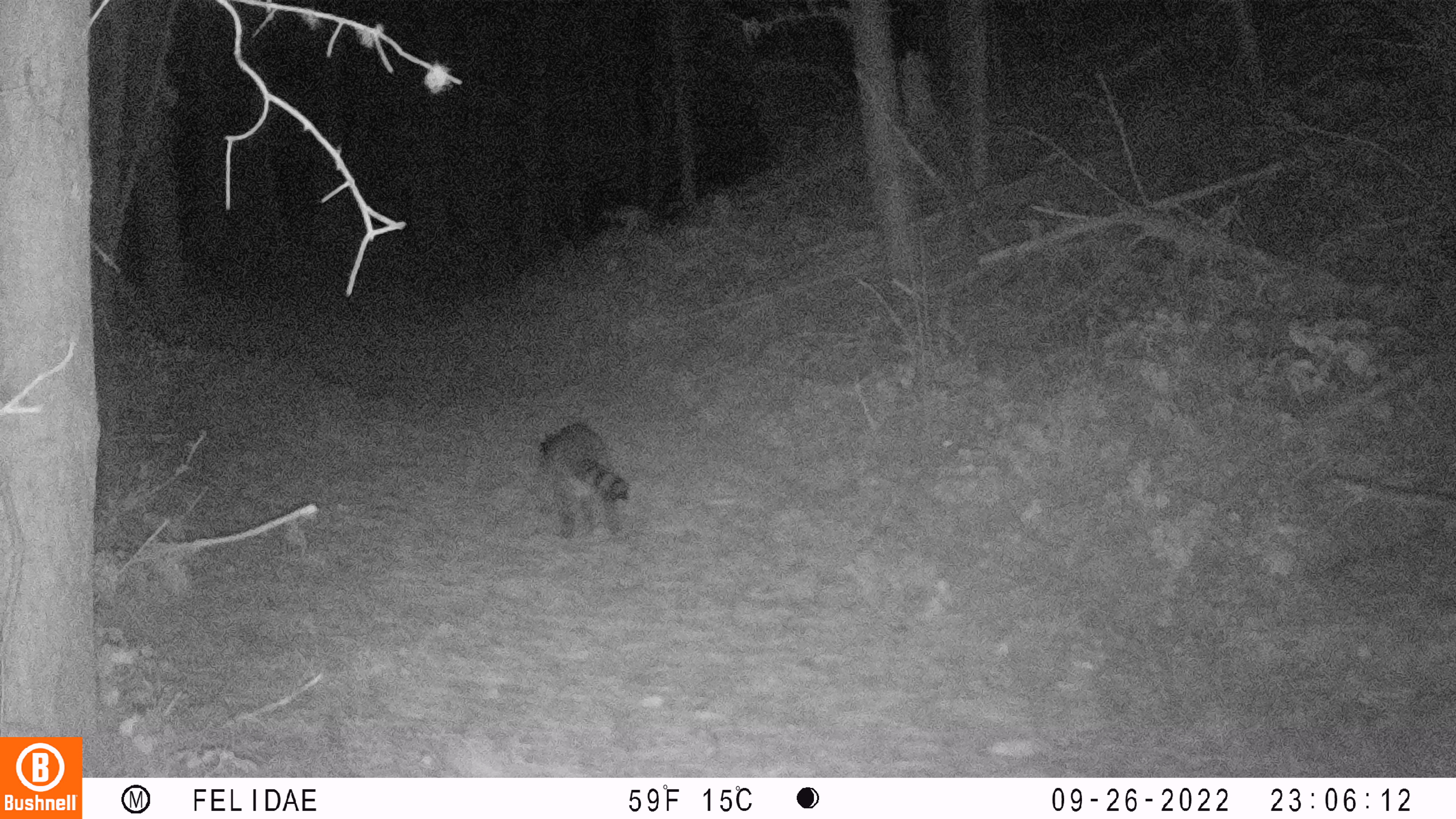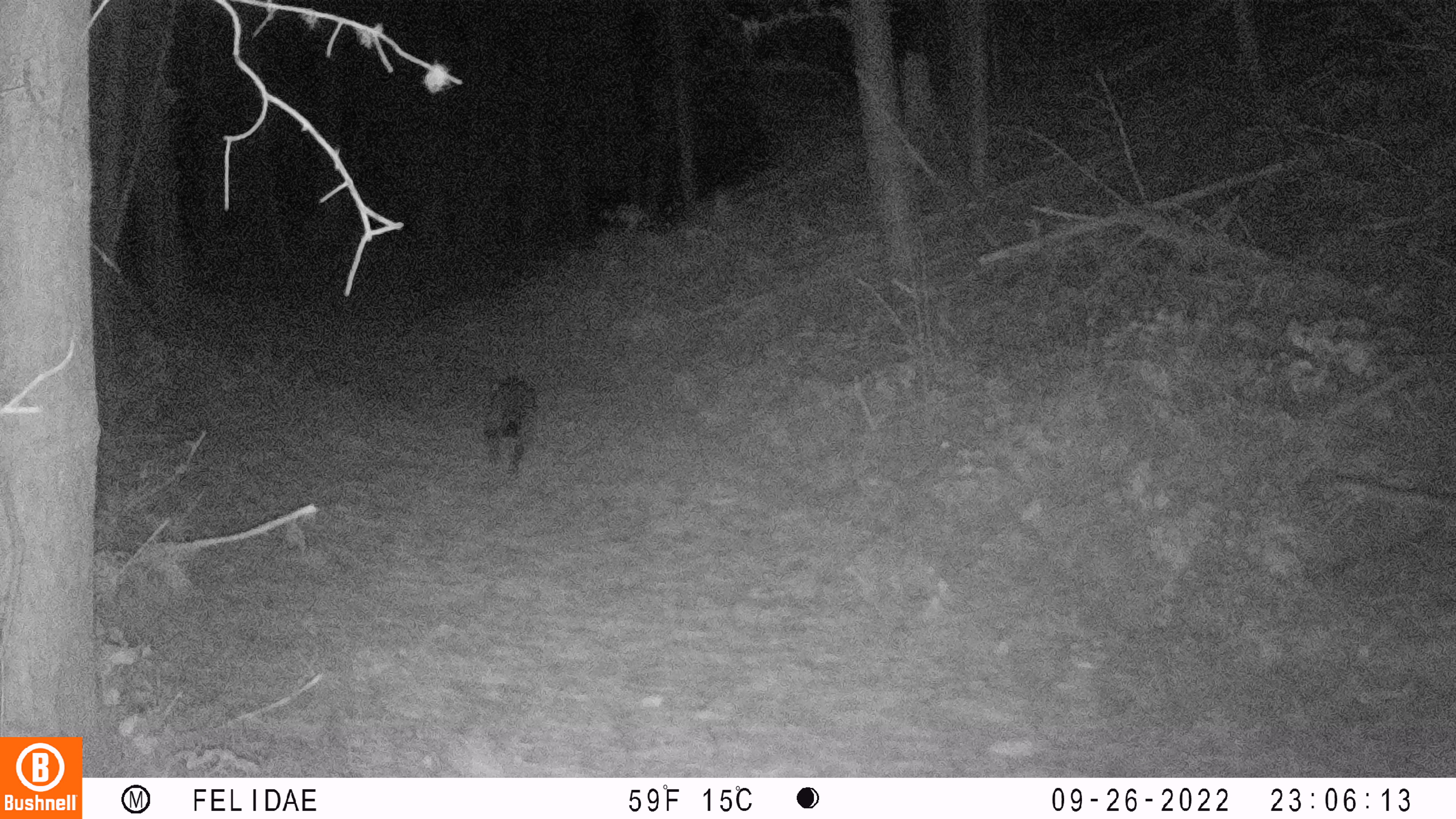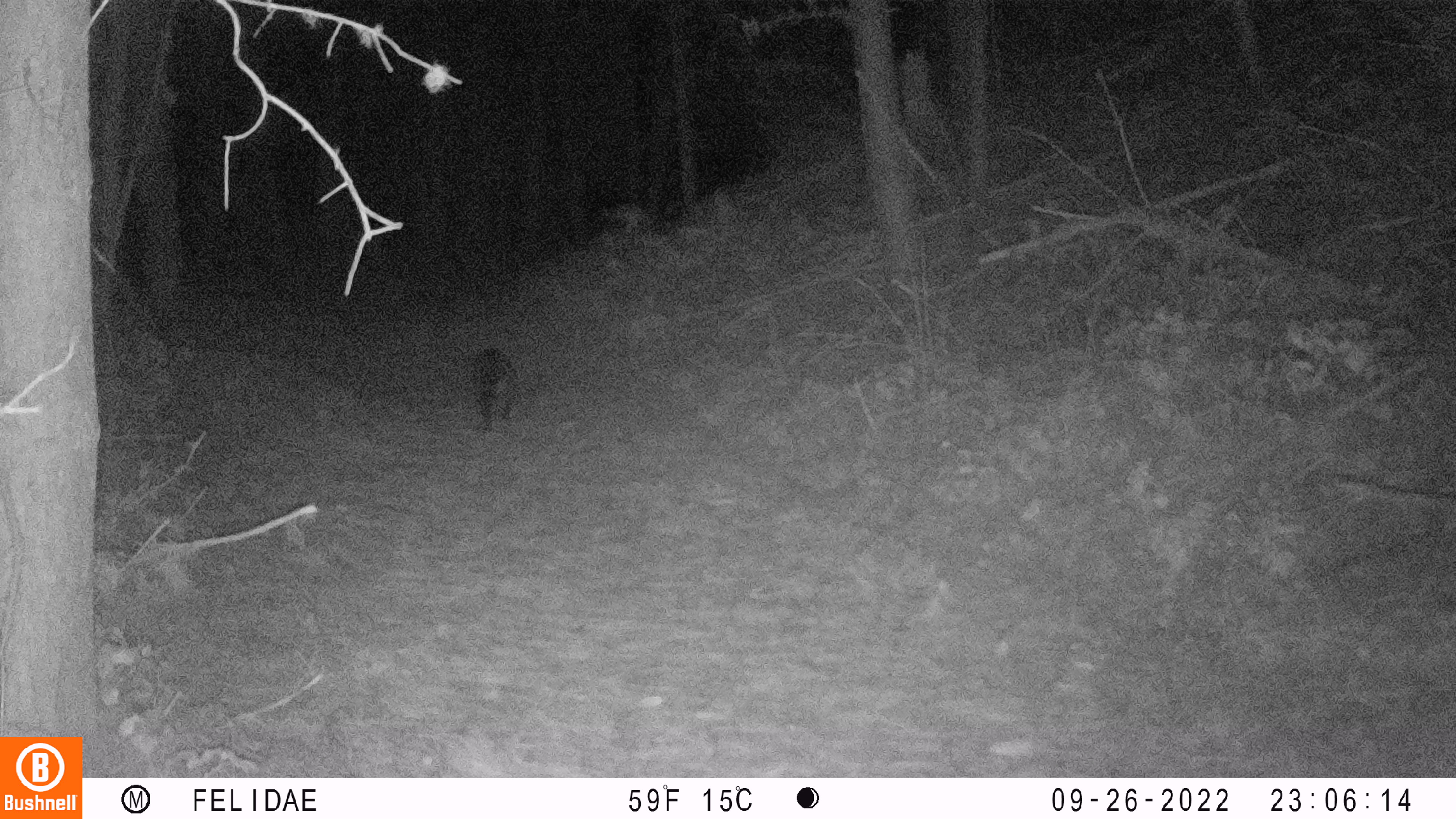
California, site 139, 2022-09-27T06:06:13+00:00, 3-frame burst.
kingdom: Animalia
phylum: Chordata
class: Mammalia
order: Carnivora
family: Procyonidae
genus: Procyon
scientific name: Procyon lotor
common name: raccoon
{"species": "raccoon (Procyon lotor)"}